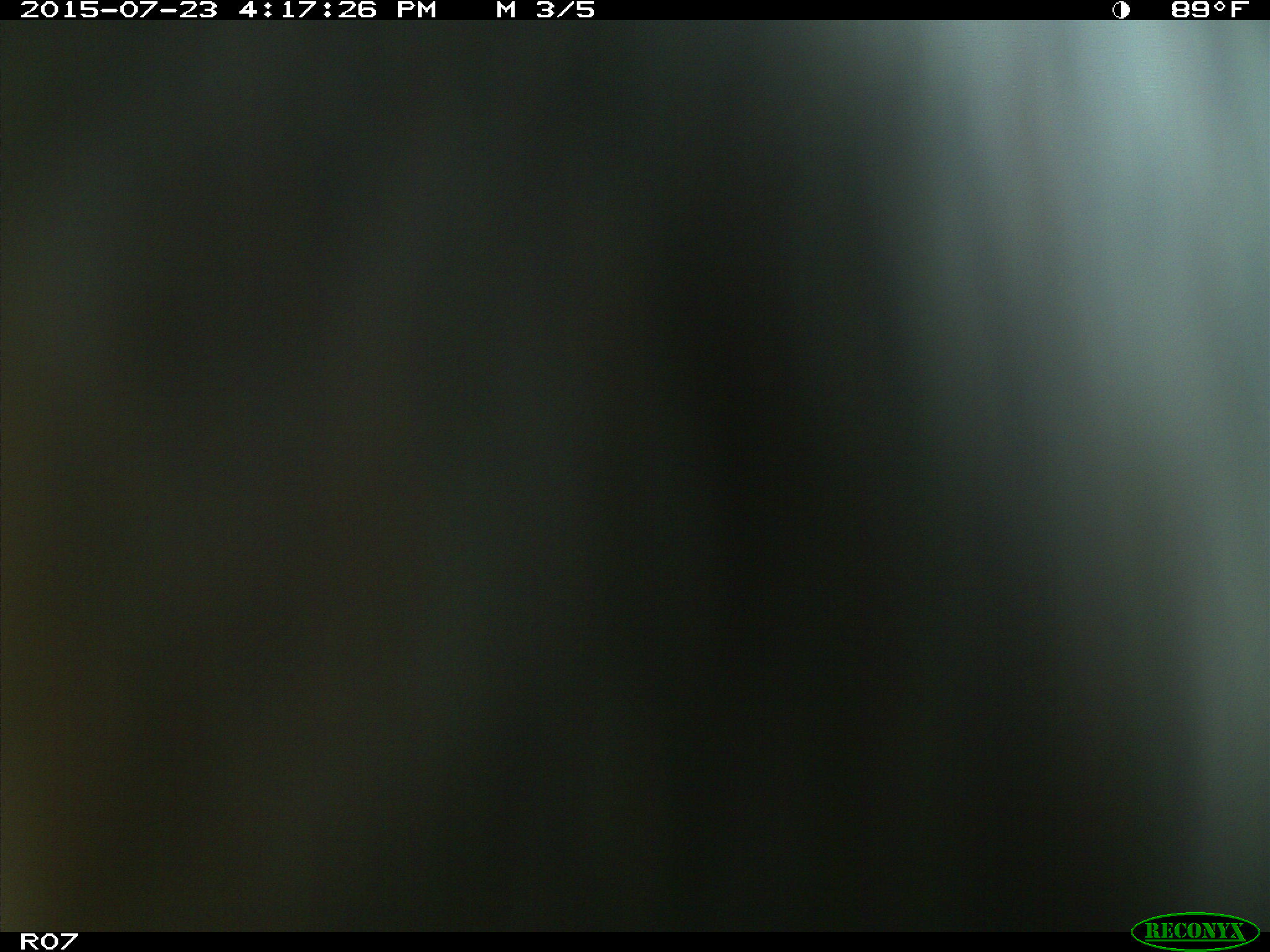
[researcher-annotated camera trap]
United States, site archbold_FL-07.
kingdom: Animalia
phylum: Chordata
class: Mammalia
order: Artiodactyla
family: Bovidae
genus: Bos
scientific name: Bos taurus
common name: domestic cow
Bos taurus (domestic cow).